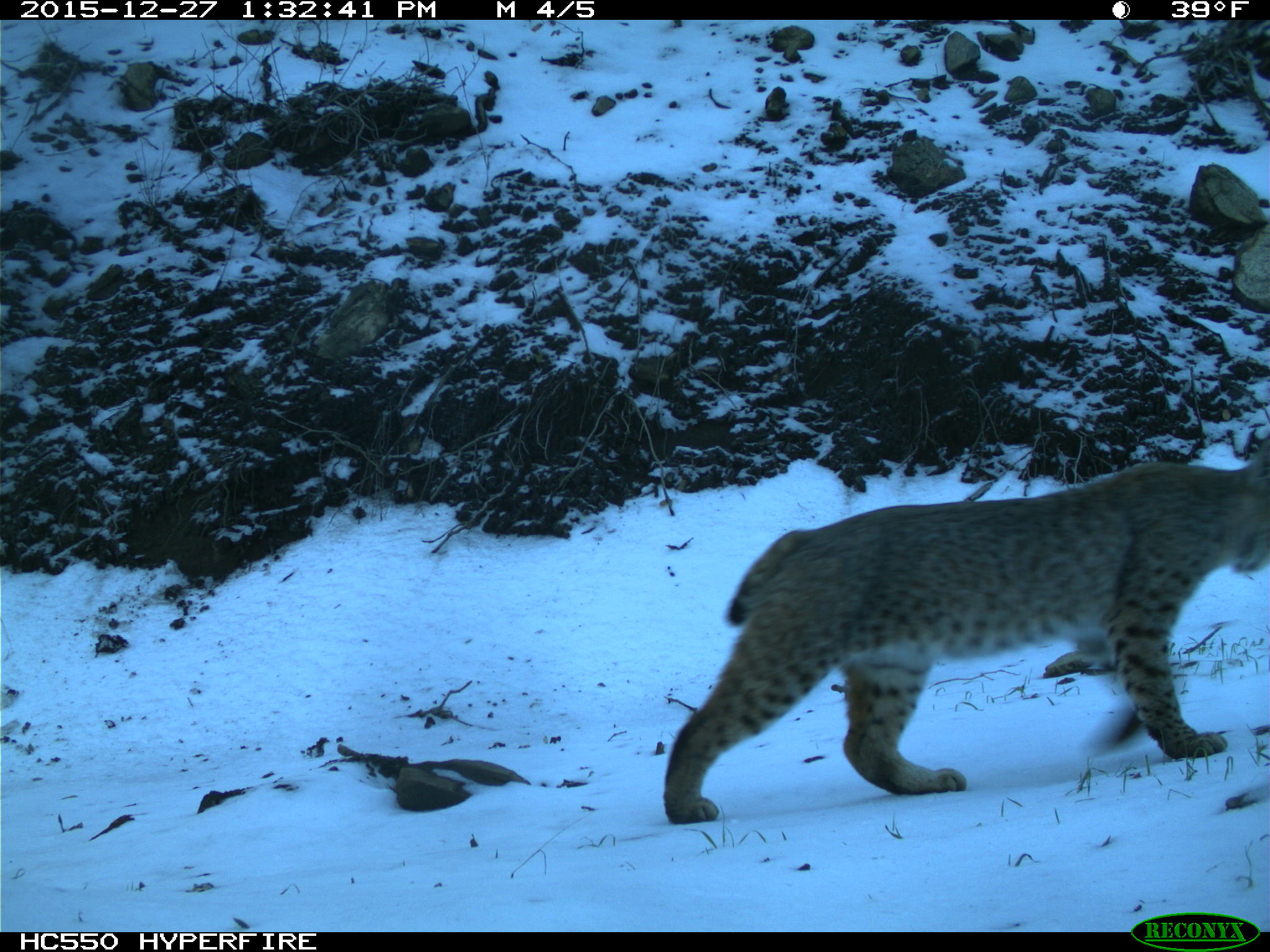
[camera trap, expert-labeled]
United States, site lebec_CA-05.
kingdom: Animalia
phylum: Chordata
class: Mammalia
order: Carnivora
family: Felidae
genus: Lynx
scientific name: Lynx rufus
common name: bobcat